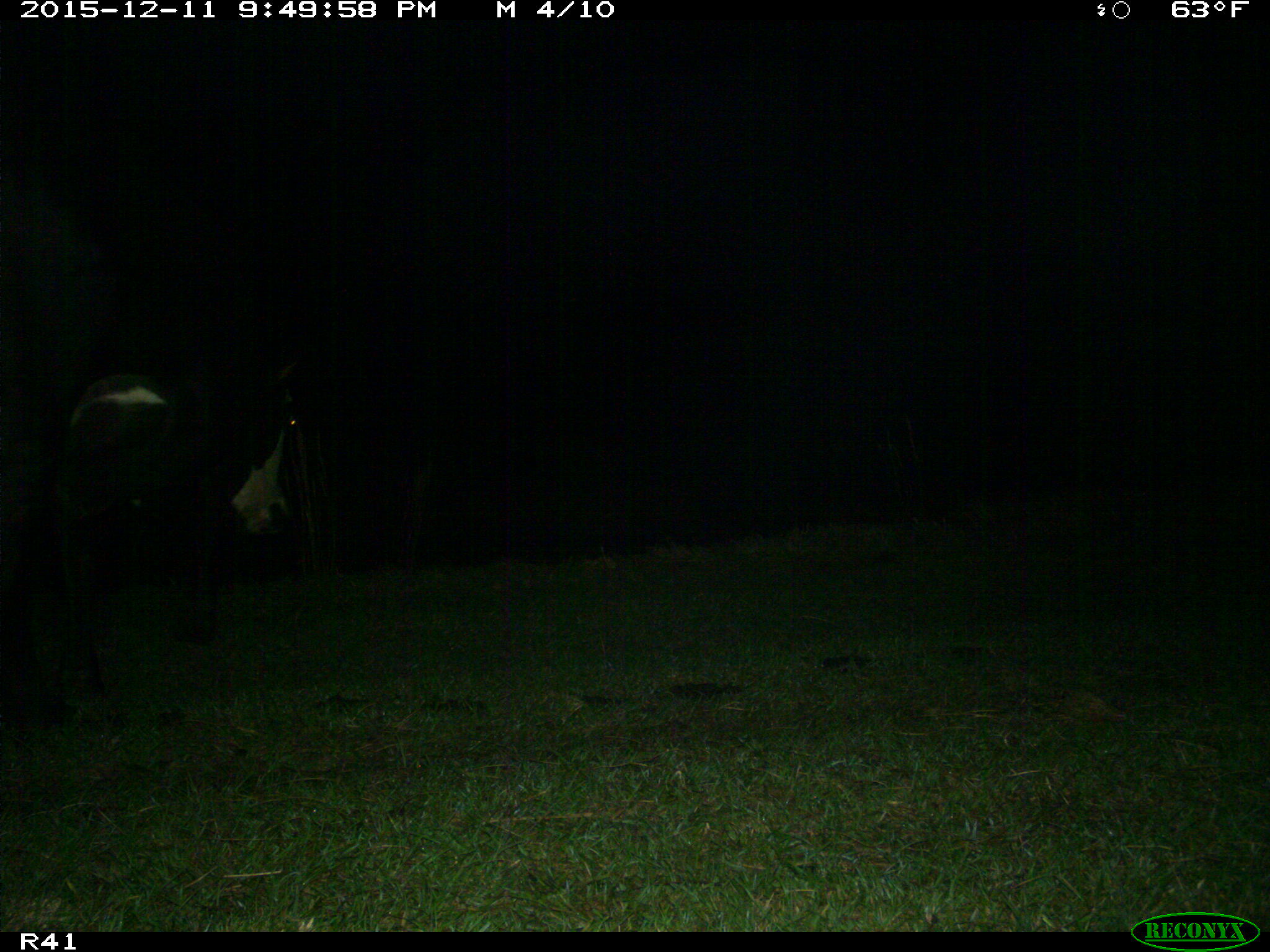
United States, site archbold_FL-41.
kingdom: Animalia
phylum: Chordata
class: Mammalia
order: Artiodactyla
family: Bovidae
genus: Bos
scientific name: Bos taurus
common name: domestic cow